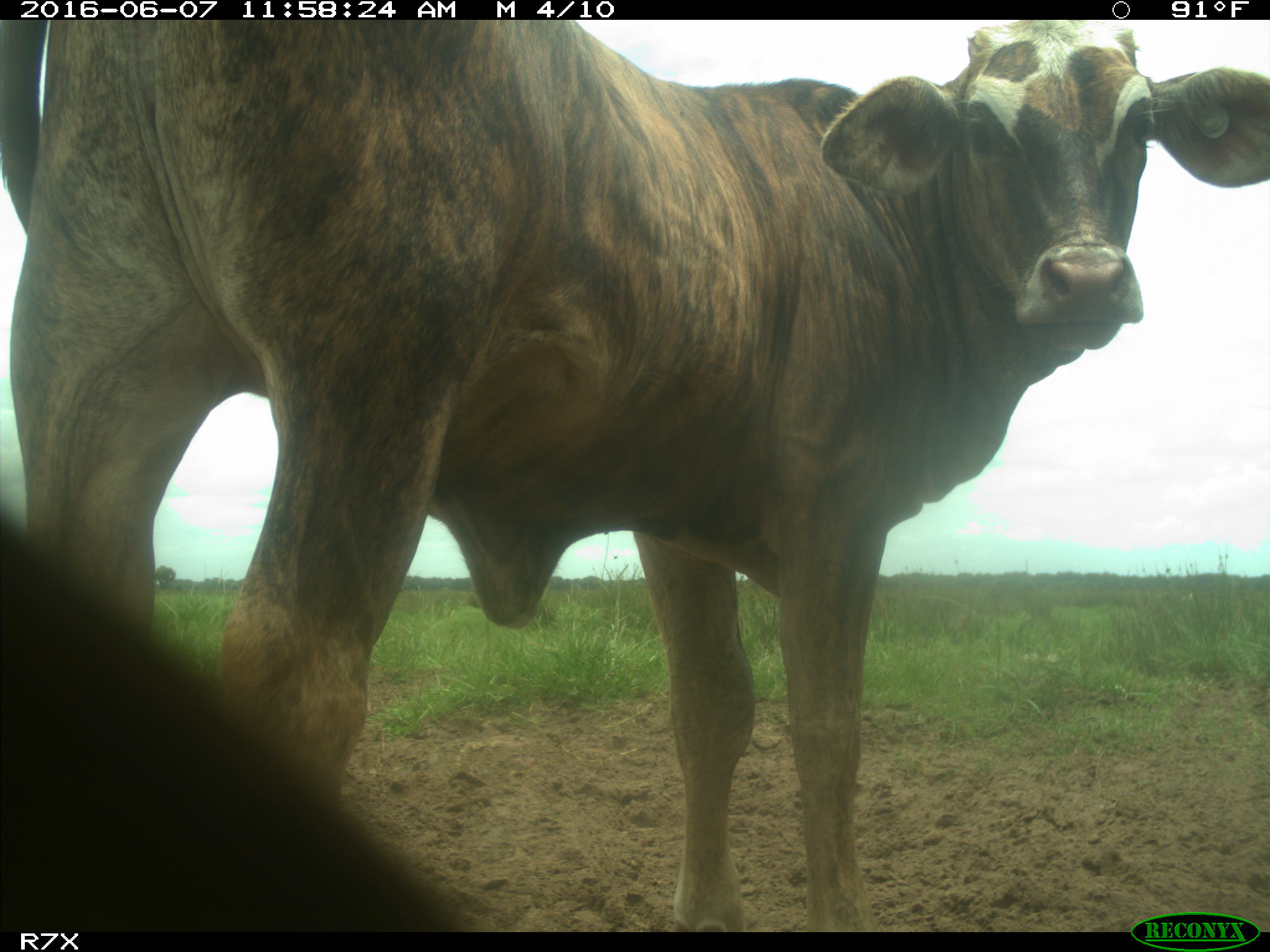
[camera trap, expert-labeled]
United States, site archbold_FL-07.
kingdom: Animalia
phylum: Chordata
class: Mammalia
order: Artiodactyla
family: Bovidae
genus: Bos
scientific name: Bos taurus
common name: domestic cow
Bos taurus (domestic cow).